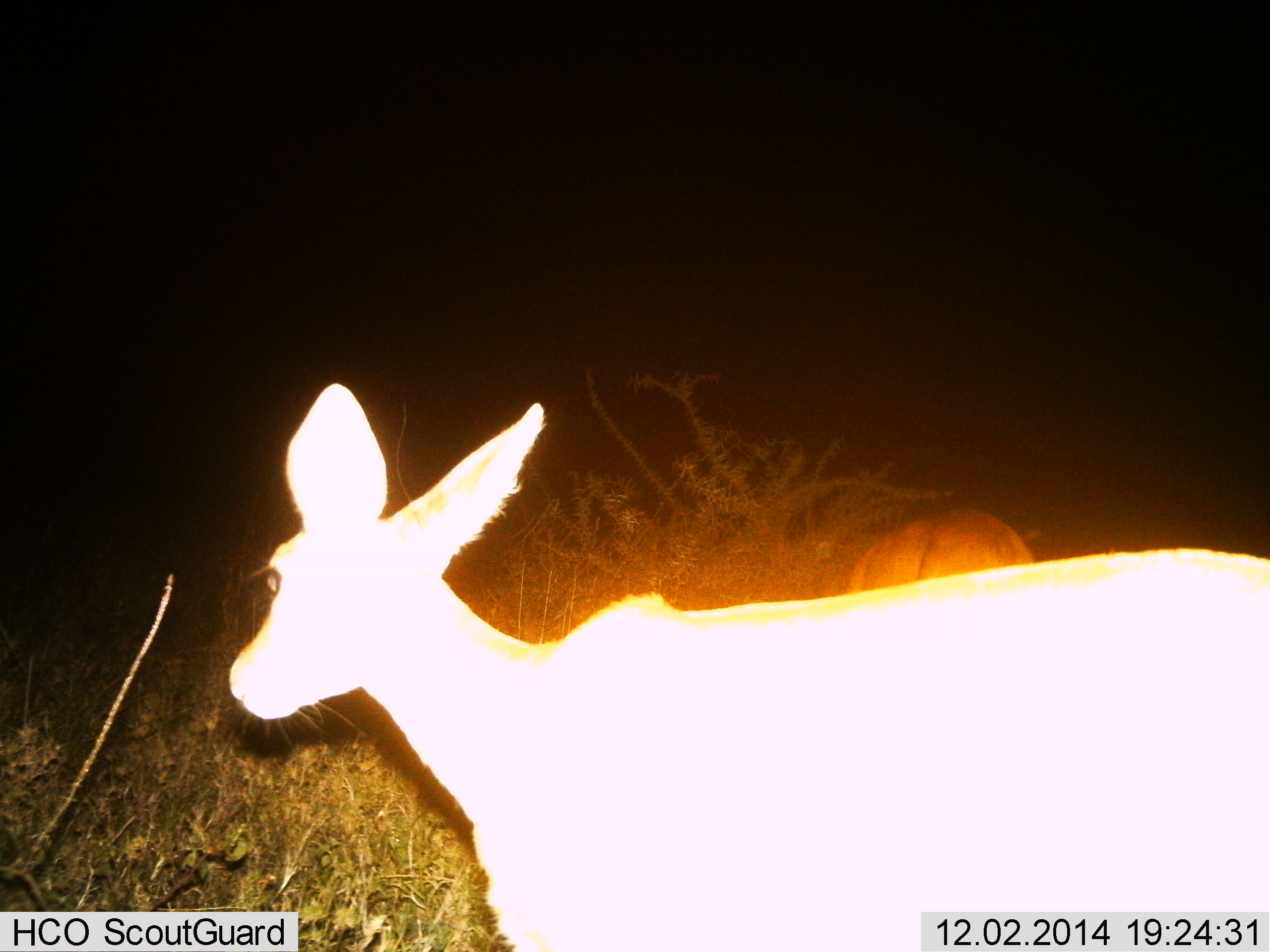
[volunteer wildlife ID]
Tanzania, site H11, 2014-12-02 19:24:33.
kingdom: Animalia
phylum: Chordata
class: Mammalia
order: Artiodactyla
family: Bovidae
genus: Redunca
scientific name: Redunca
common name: reedbuck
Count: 2.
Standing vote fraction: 90%.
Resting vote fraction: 0%.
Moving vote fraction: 30%.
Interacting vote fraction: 0%.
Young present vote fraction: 0%.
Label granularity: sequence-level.